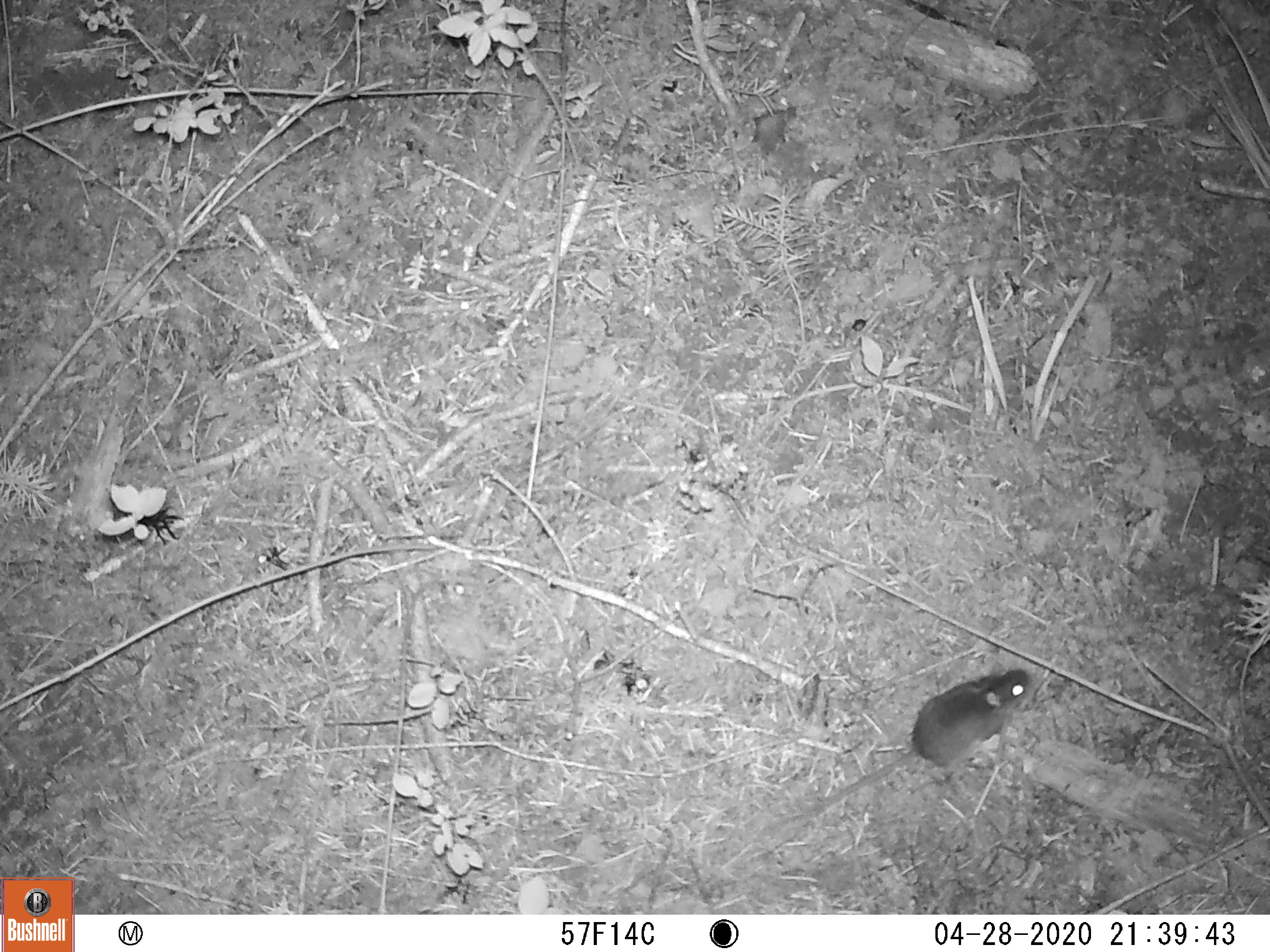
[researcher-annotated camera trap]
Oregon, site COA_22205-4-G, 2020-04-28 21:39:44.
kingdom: Animalia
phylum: Chordata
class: Mammalia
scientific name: Mammalia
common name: small mammal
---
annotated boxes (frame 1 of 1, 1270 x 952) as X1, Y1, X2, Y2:
small mammal: 747, 642, 1044, 857